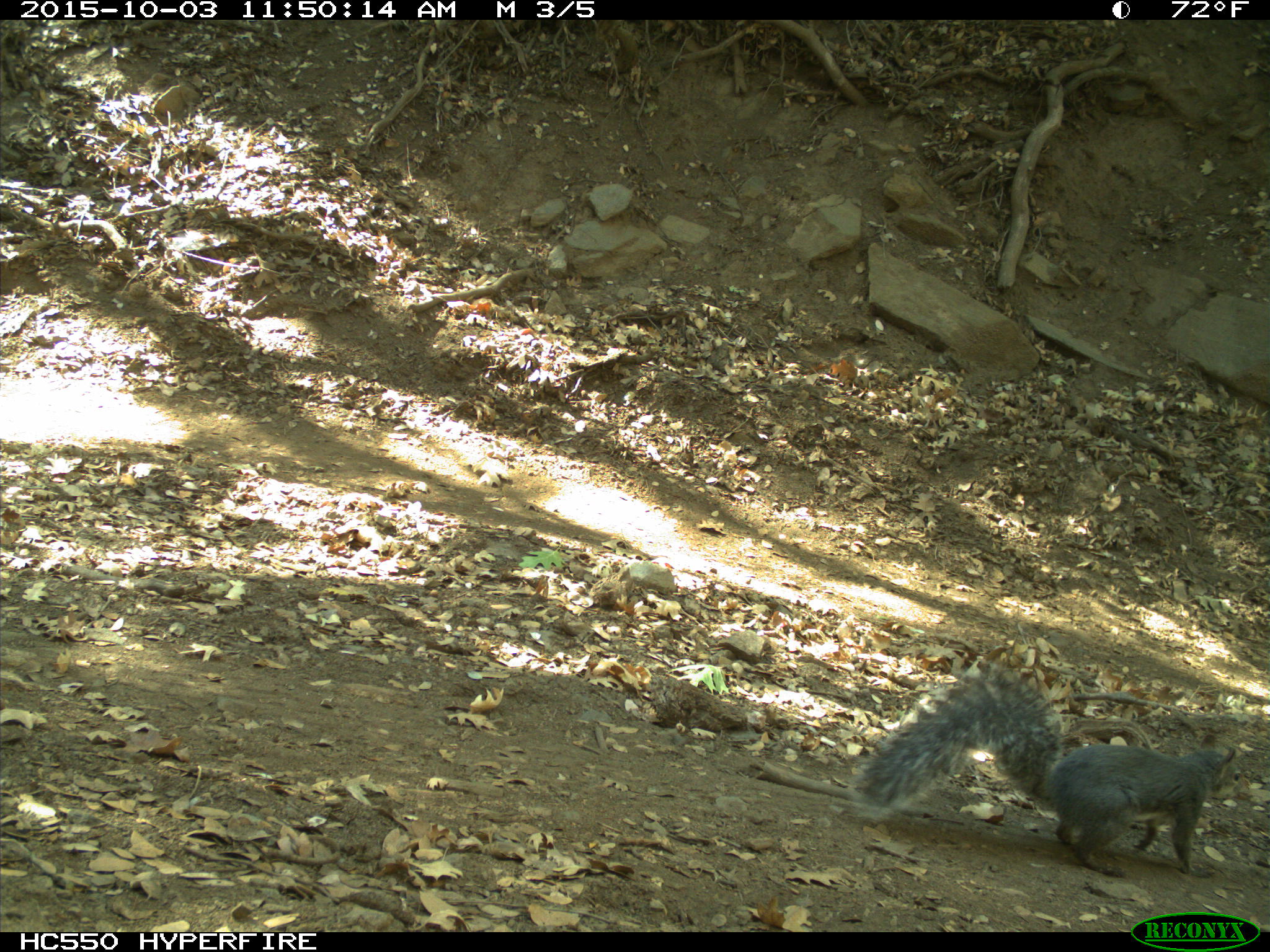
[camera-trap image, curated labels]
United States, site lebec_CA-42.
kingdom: Animalia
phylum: Chordata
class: Mammalia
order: Rodentia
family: Sciuridae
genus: Sciurus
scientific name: Sciurus carolinensis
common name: eastern gray squirrel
Sciurus carolinensis (eastern gray squirrel).